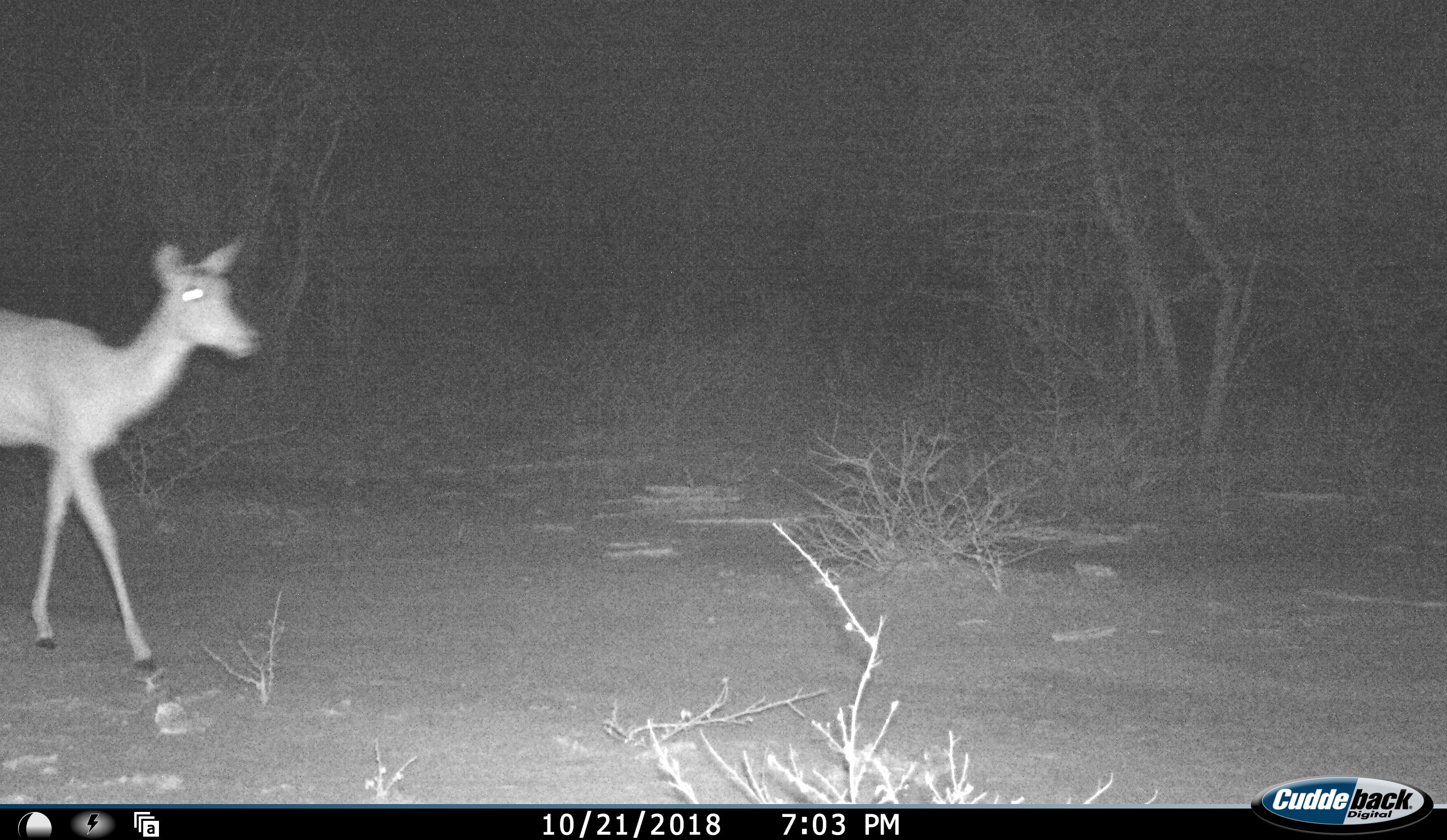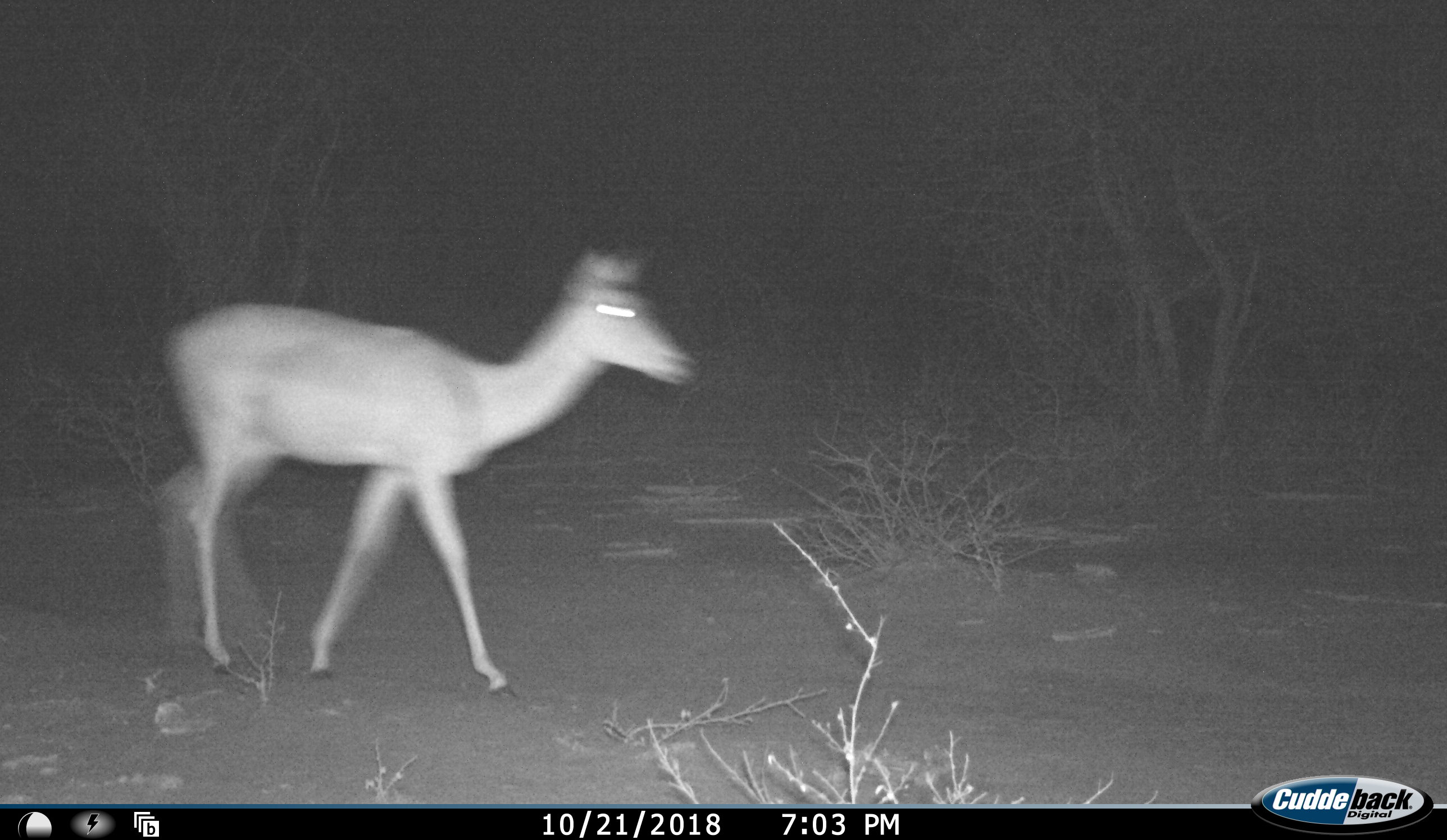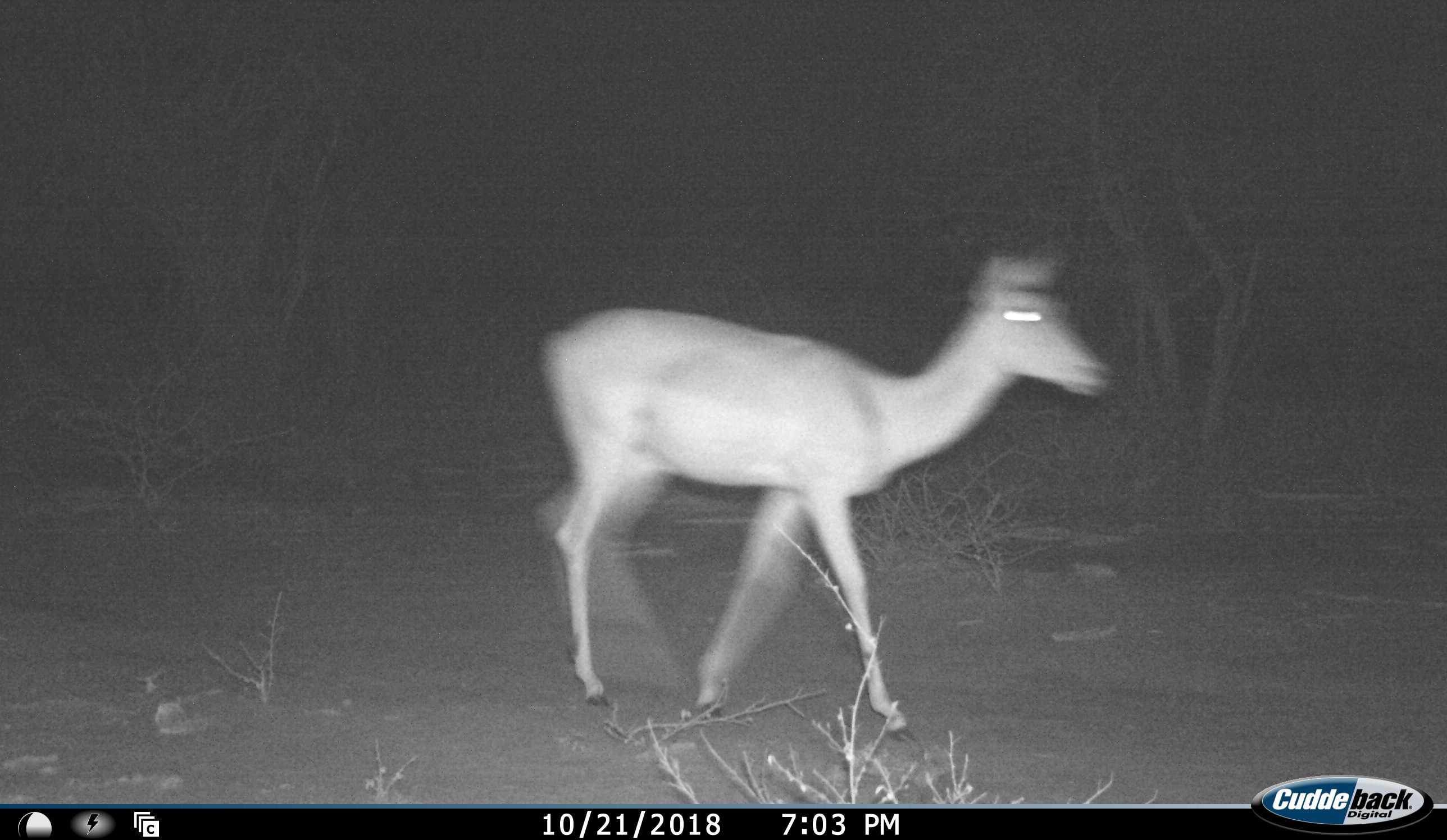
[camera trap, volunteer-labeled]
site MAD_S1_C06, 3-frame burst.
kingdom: Animalia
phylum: Chordata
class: Mammalia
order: Artiodactyla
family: Bovidae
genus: Aepyceros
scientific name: Aepyceros melampus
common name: impala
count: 1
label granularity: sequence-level